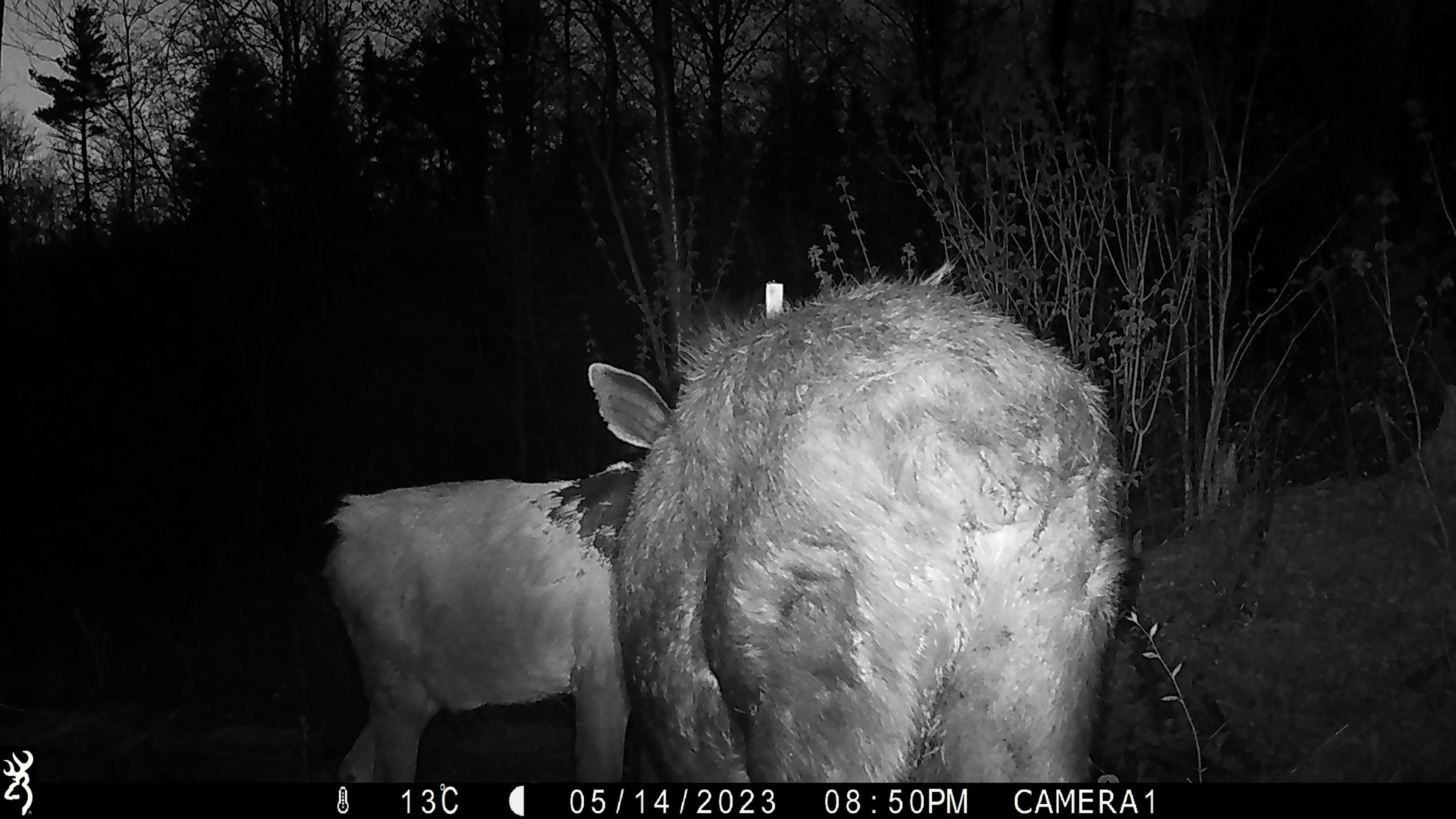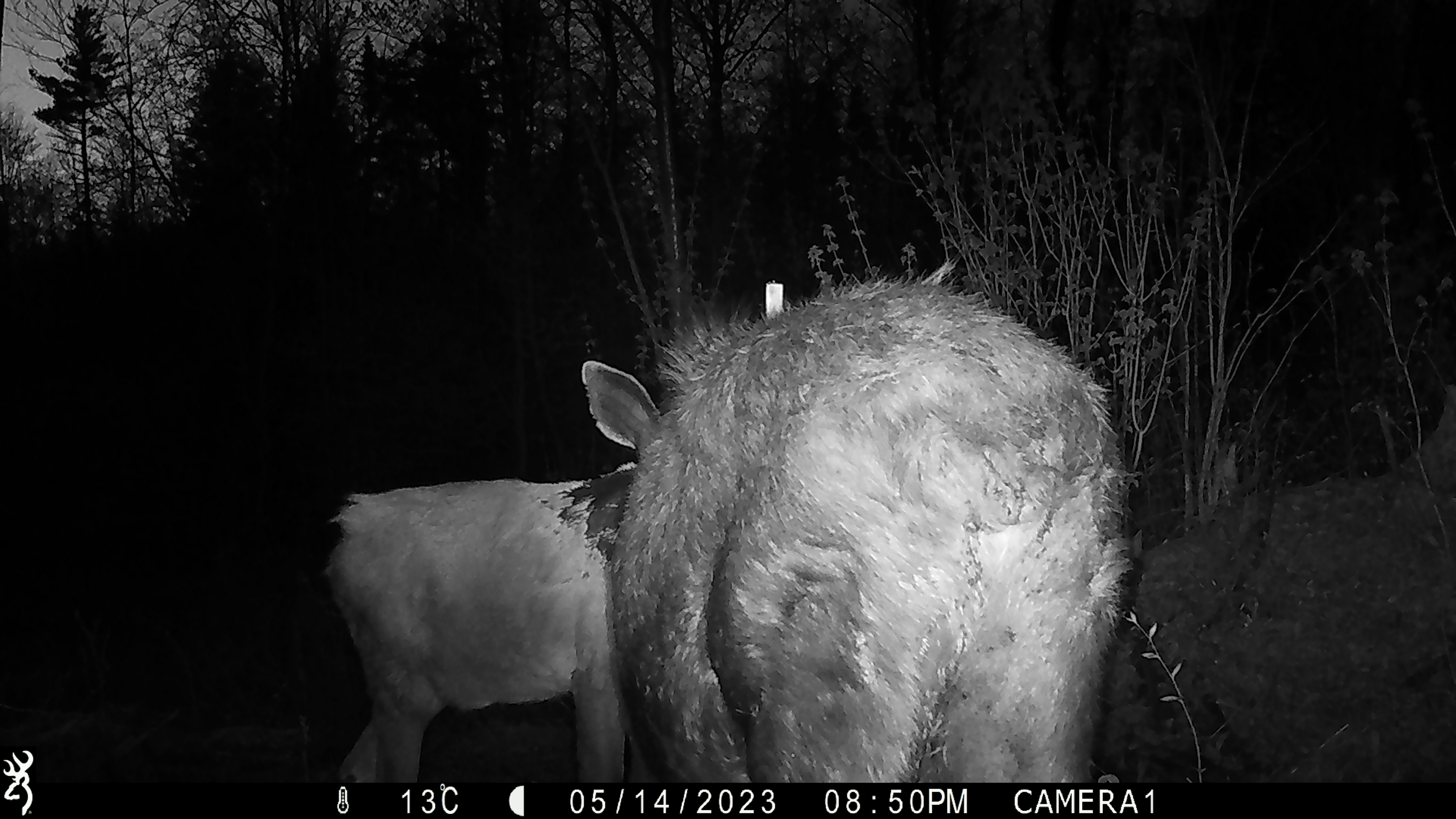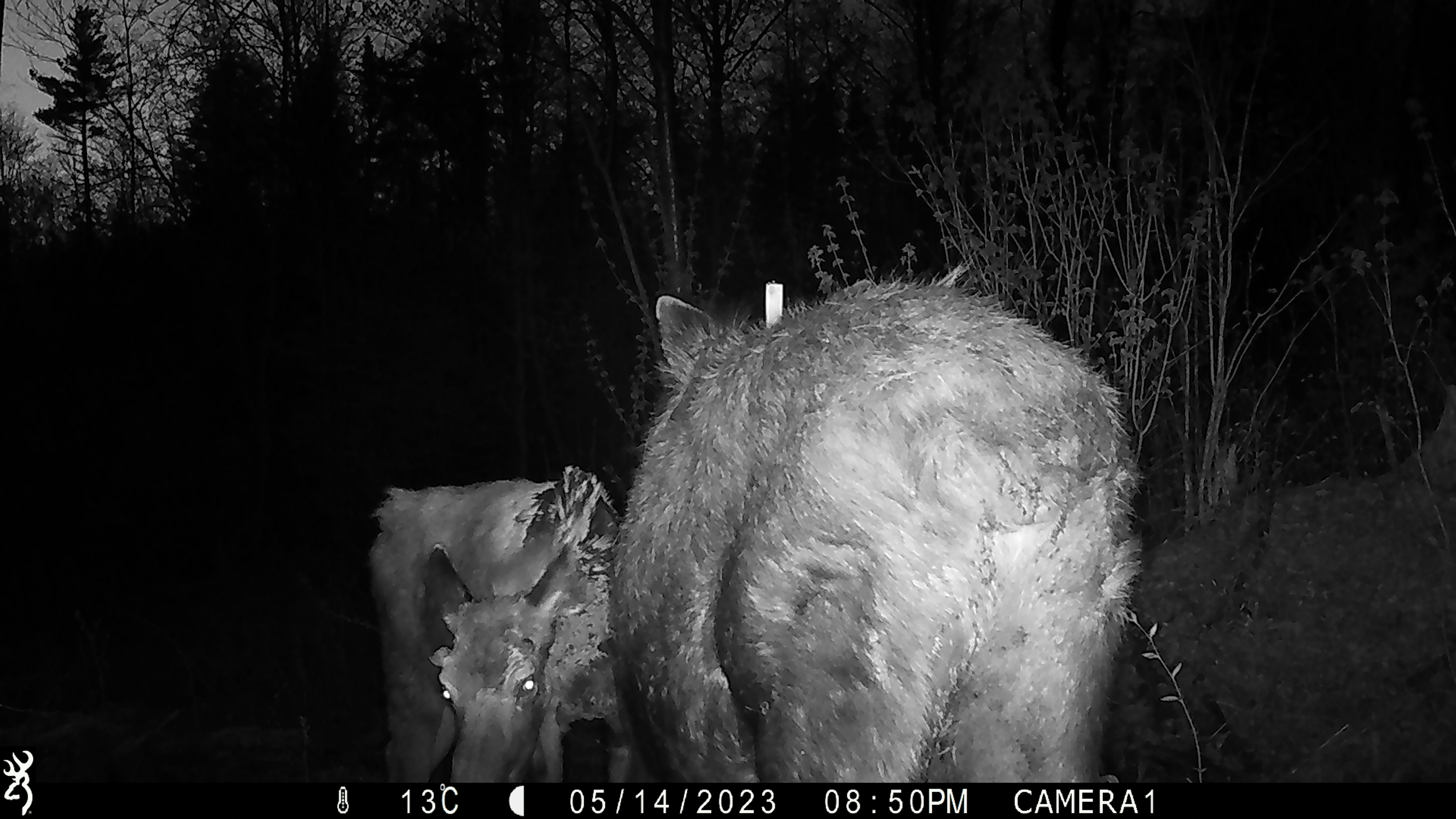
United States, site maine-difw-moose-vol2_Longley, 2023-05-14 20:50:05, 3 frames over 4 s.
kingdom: Animalia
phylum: Chordata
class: Mammalia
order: Artiodactyla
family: Cervidae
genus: Alces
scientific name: Alces alces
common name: moose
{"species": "moose (Alces alces)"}